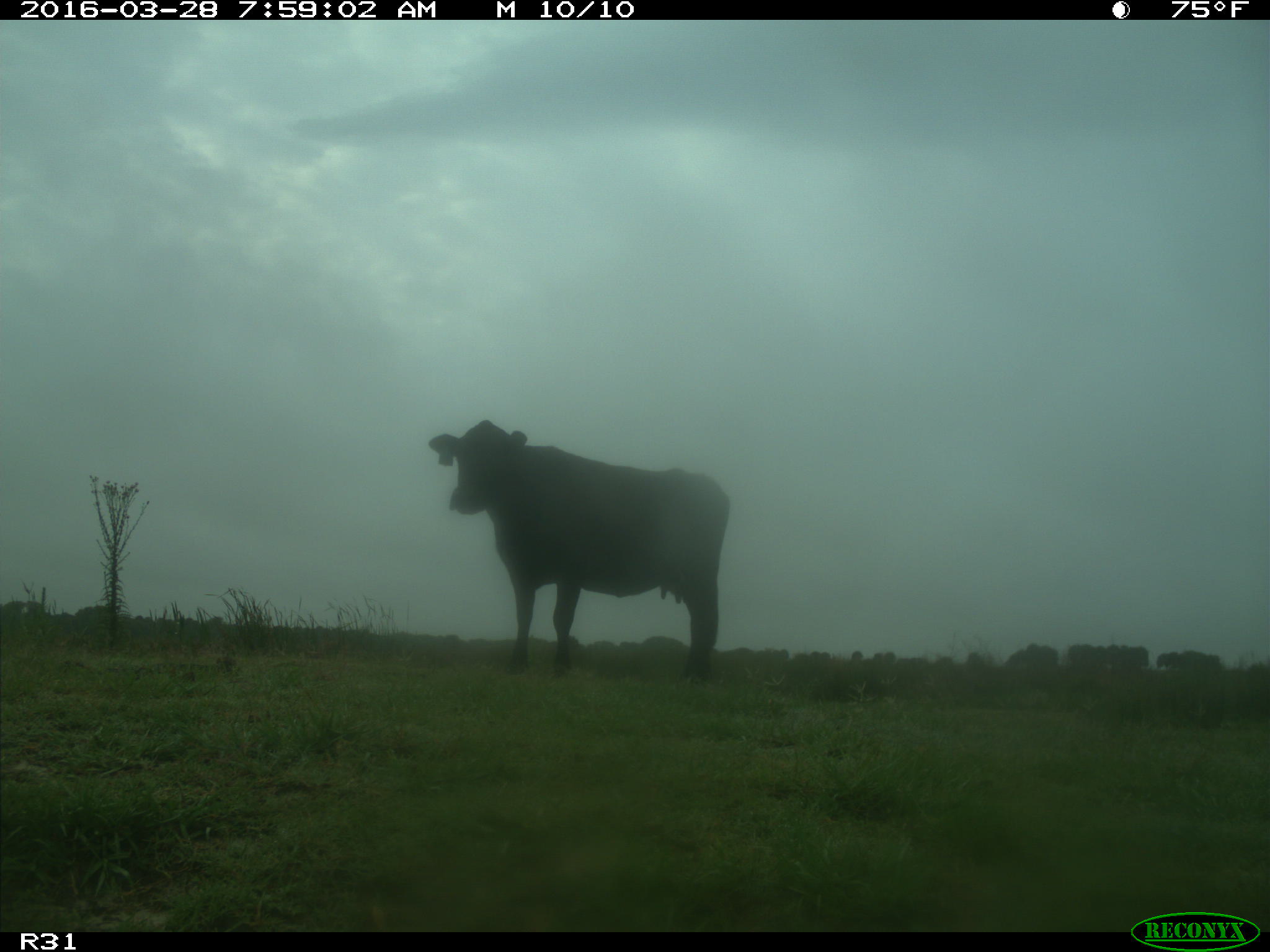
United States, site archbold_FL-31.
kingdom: Animalia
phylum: Chordata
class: Mammalia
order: Artiodactyla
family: Bovidae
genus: Bos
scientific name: Bos taurus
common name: domestic cow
Bos taurus (domestic cow).